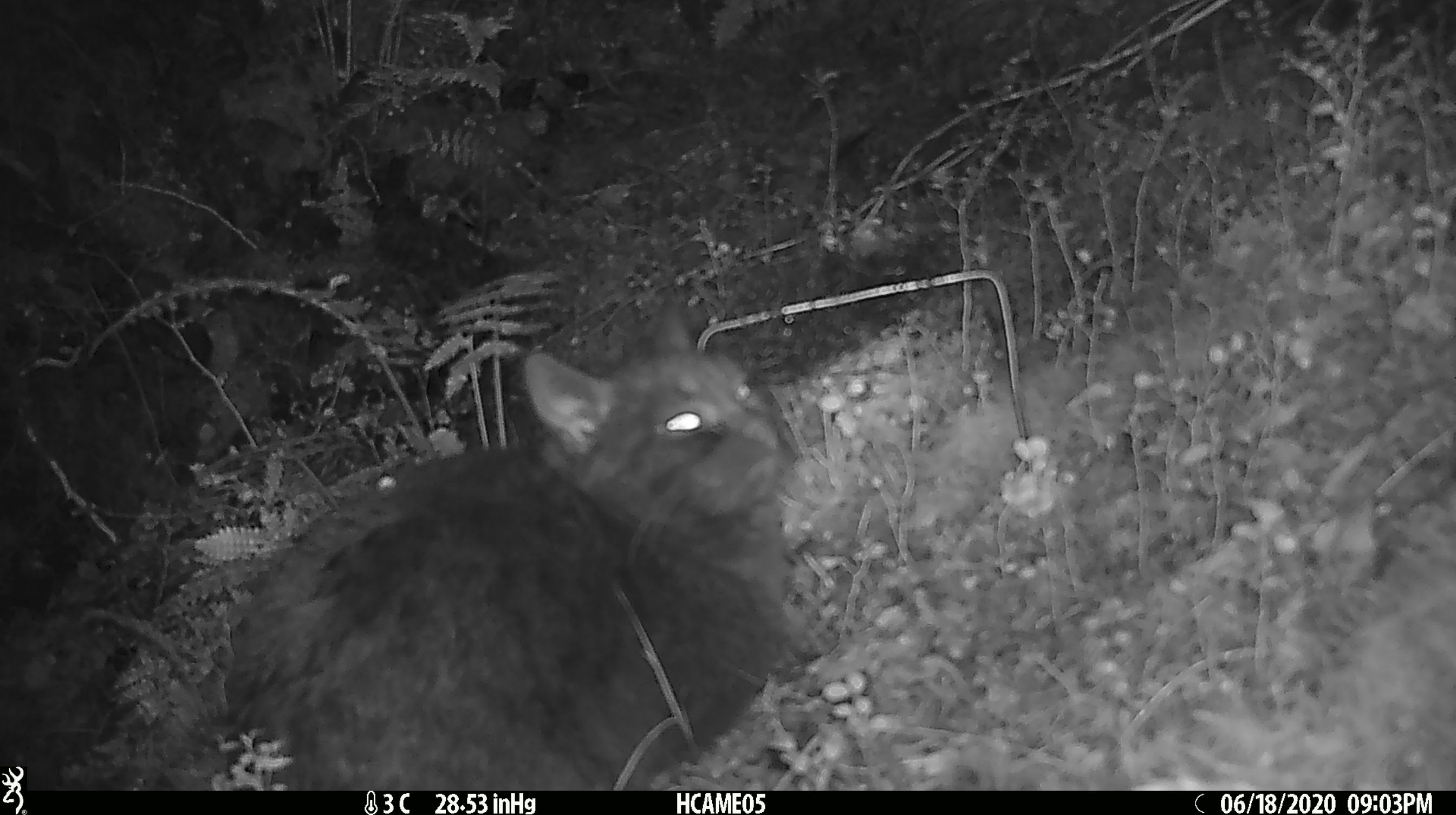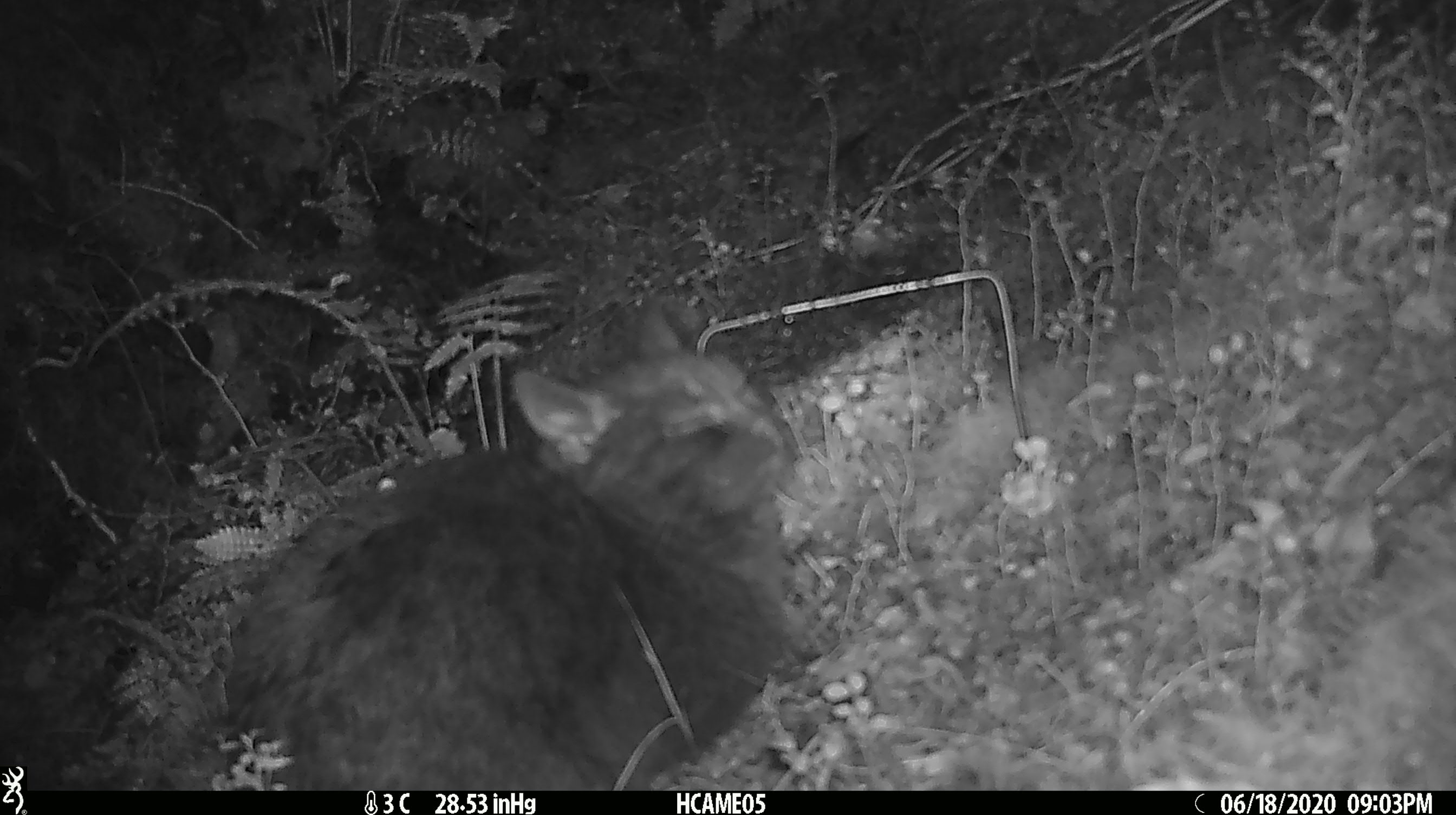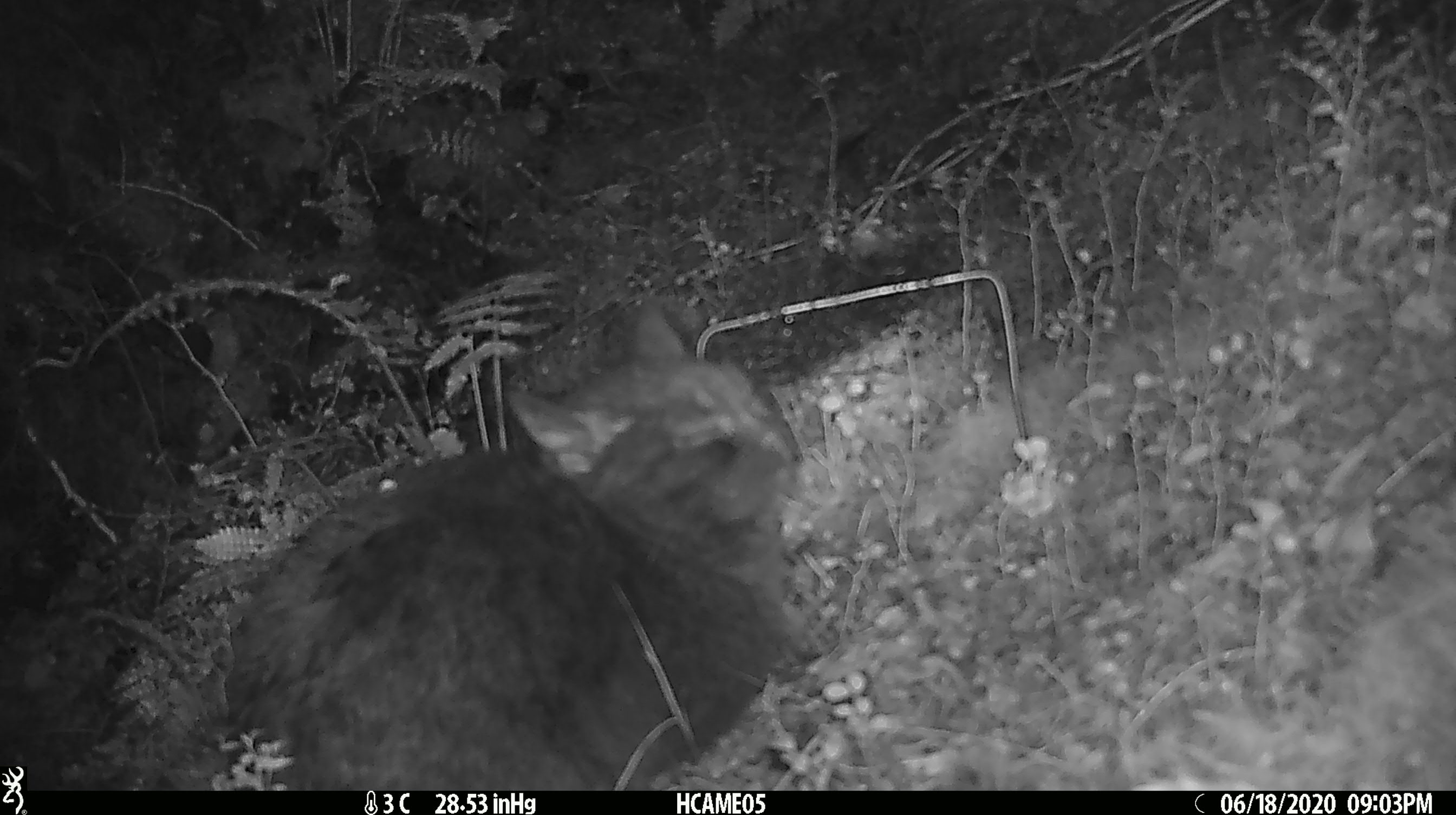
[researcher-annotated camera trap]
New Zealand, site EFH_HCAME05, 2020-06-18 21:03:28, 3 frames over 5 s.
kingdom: Animalia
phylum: Chordata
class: Mammalia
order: Carnivora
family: Felidae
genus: Felis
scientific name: Felis catus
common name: domestic cat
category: cat